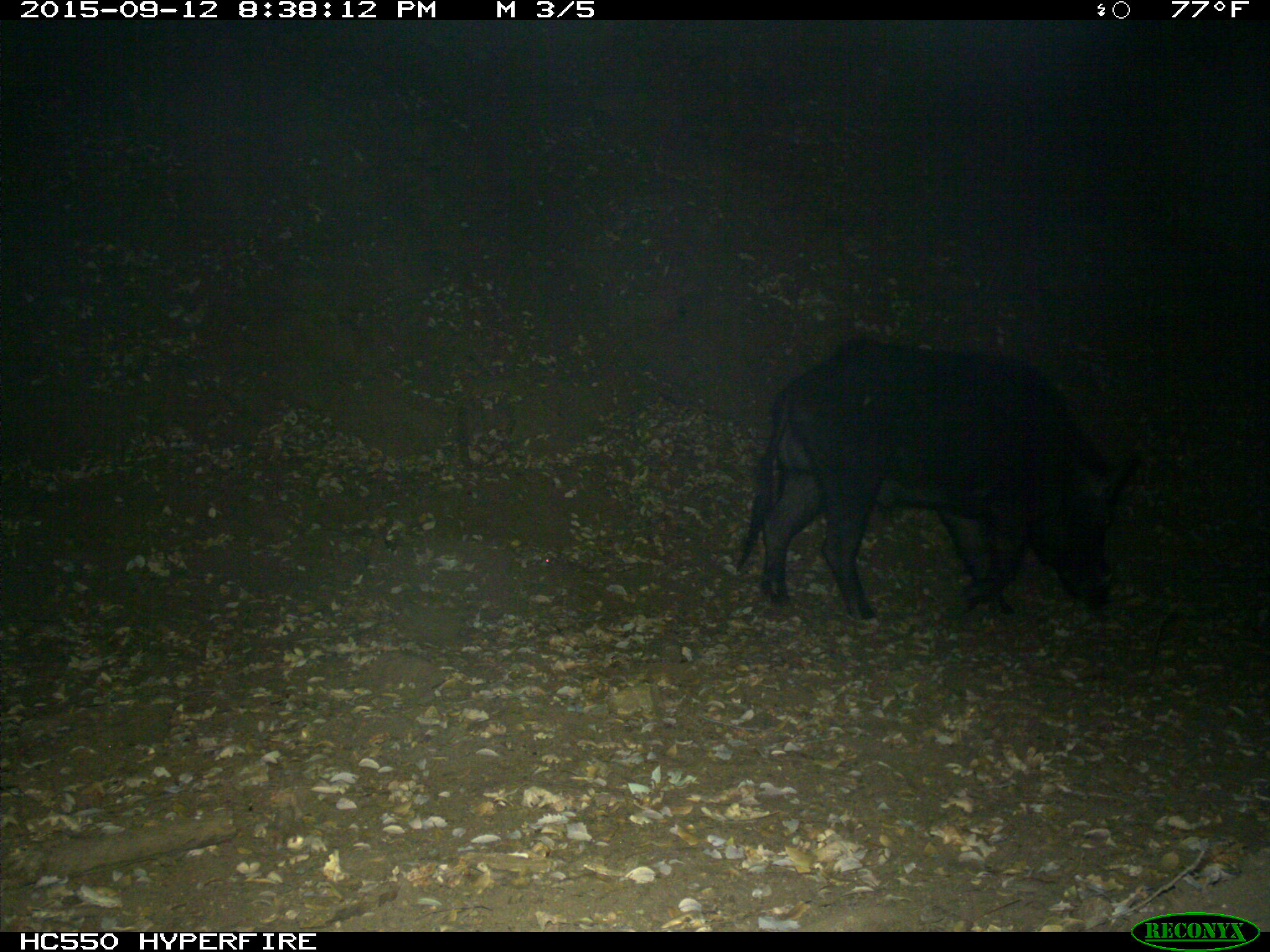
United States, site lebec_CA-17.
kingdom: Animalia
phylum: Chordata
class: Mammalia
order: Artiodactyla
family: Suidae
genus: Sus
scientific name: Sus scrofa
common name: wild boar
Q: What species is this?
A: Sus scrofa (wild boar).